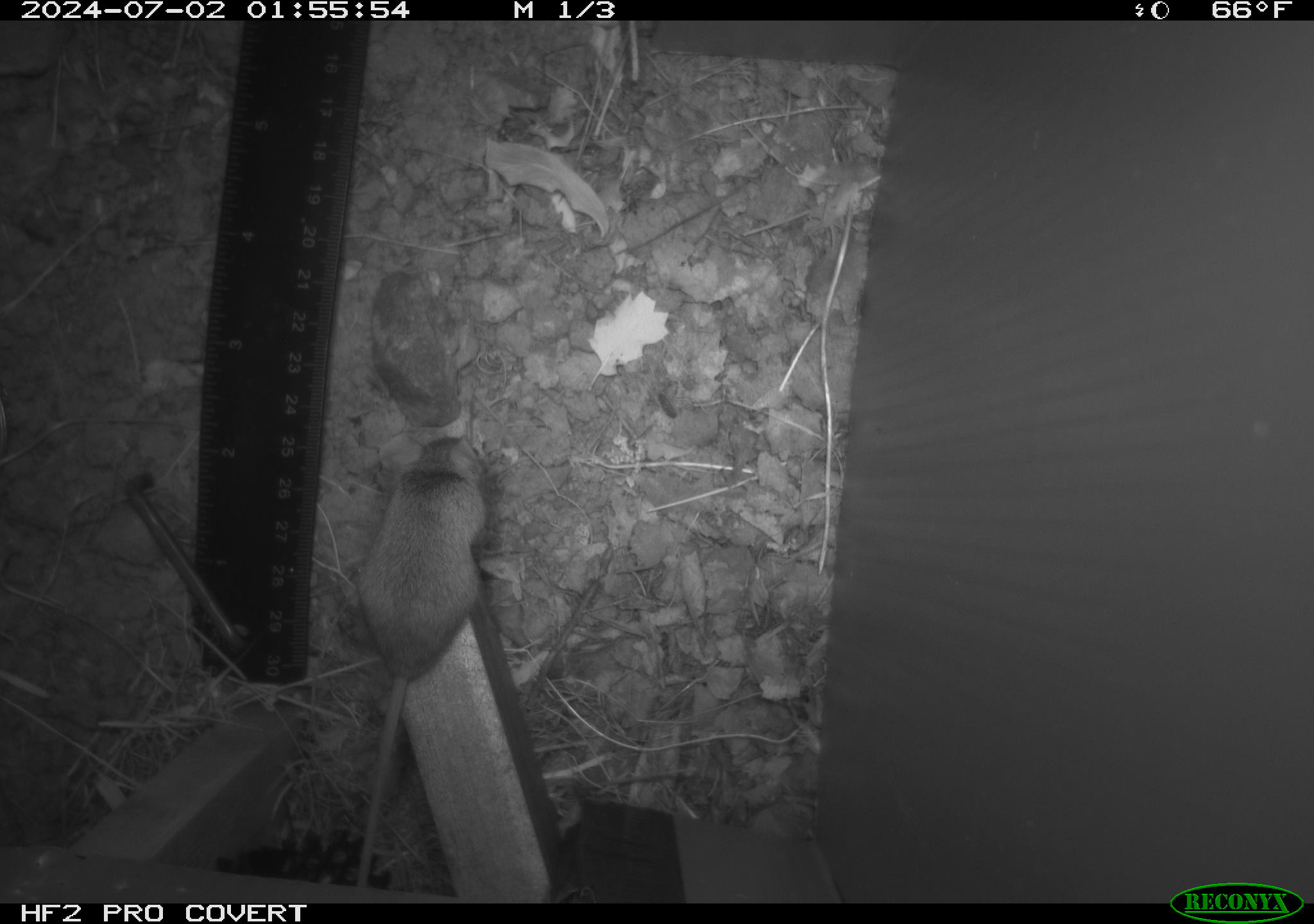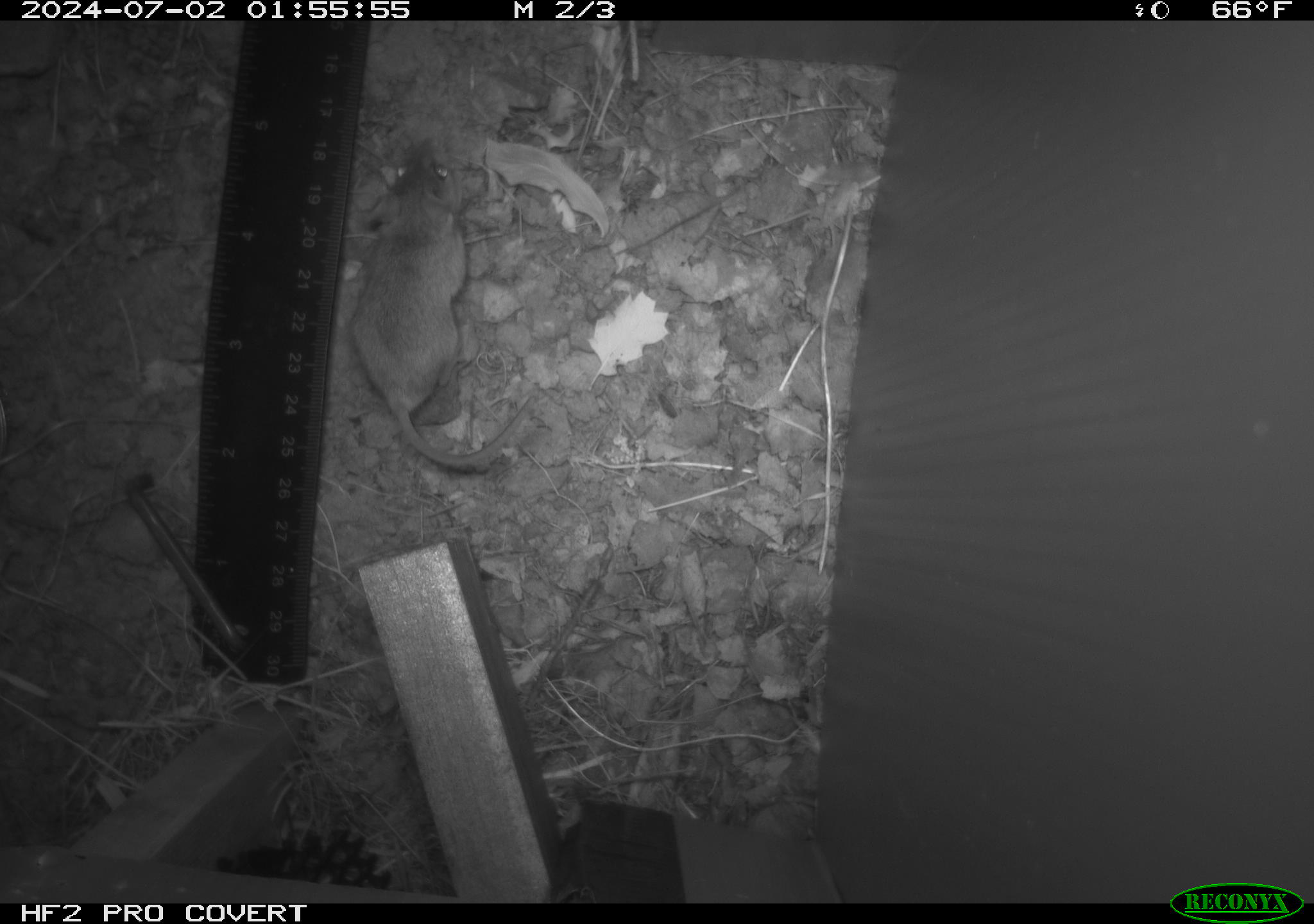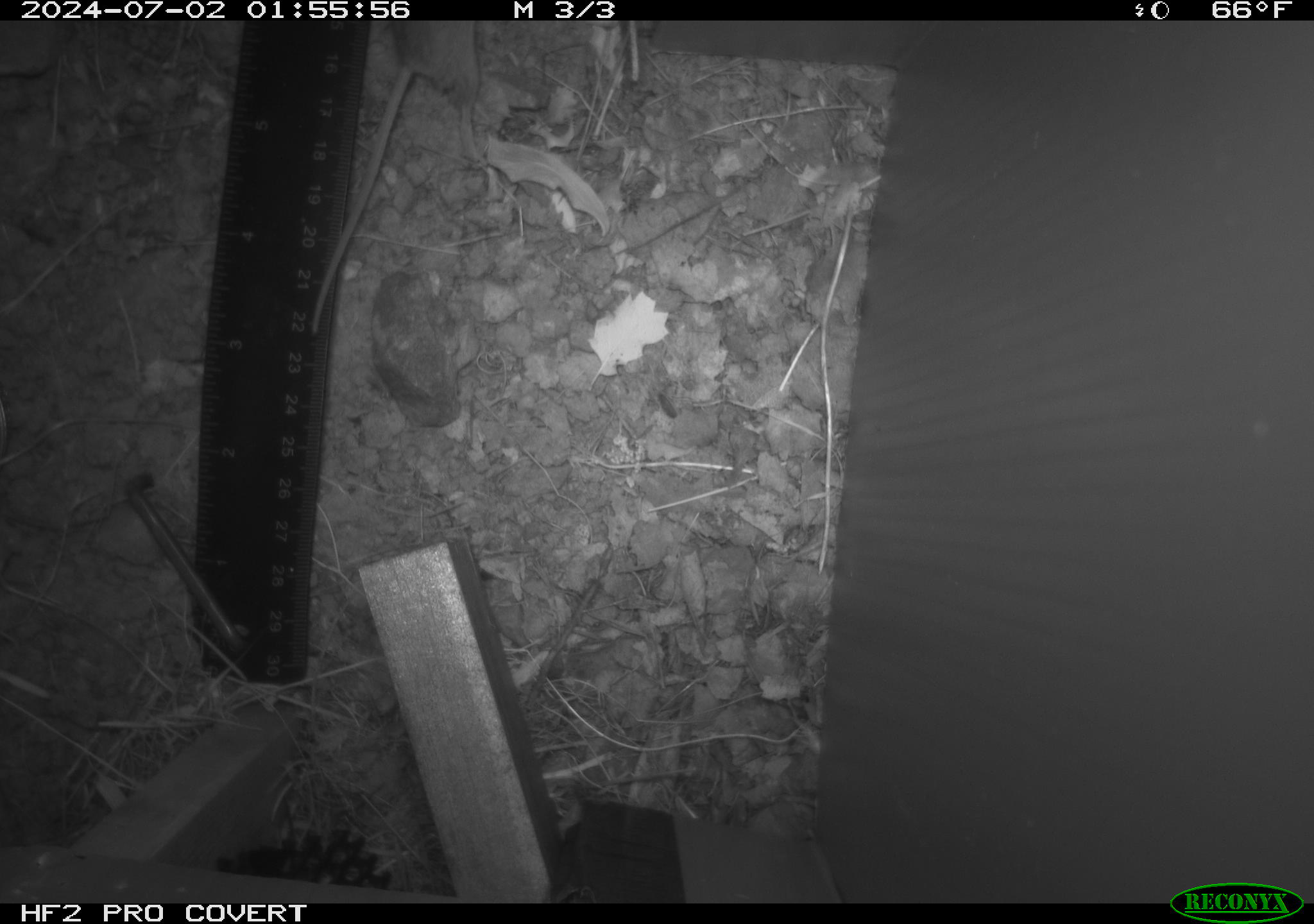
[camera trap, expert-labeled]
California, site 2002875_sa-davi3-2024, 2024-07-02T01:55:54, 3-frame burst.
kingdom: Animalia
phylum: Chordata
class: Mammalia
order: Rodentia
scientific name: Rodentia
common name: mouse species